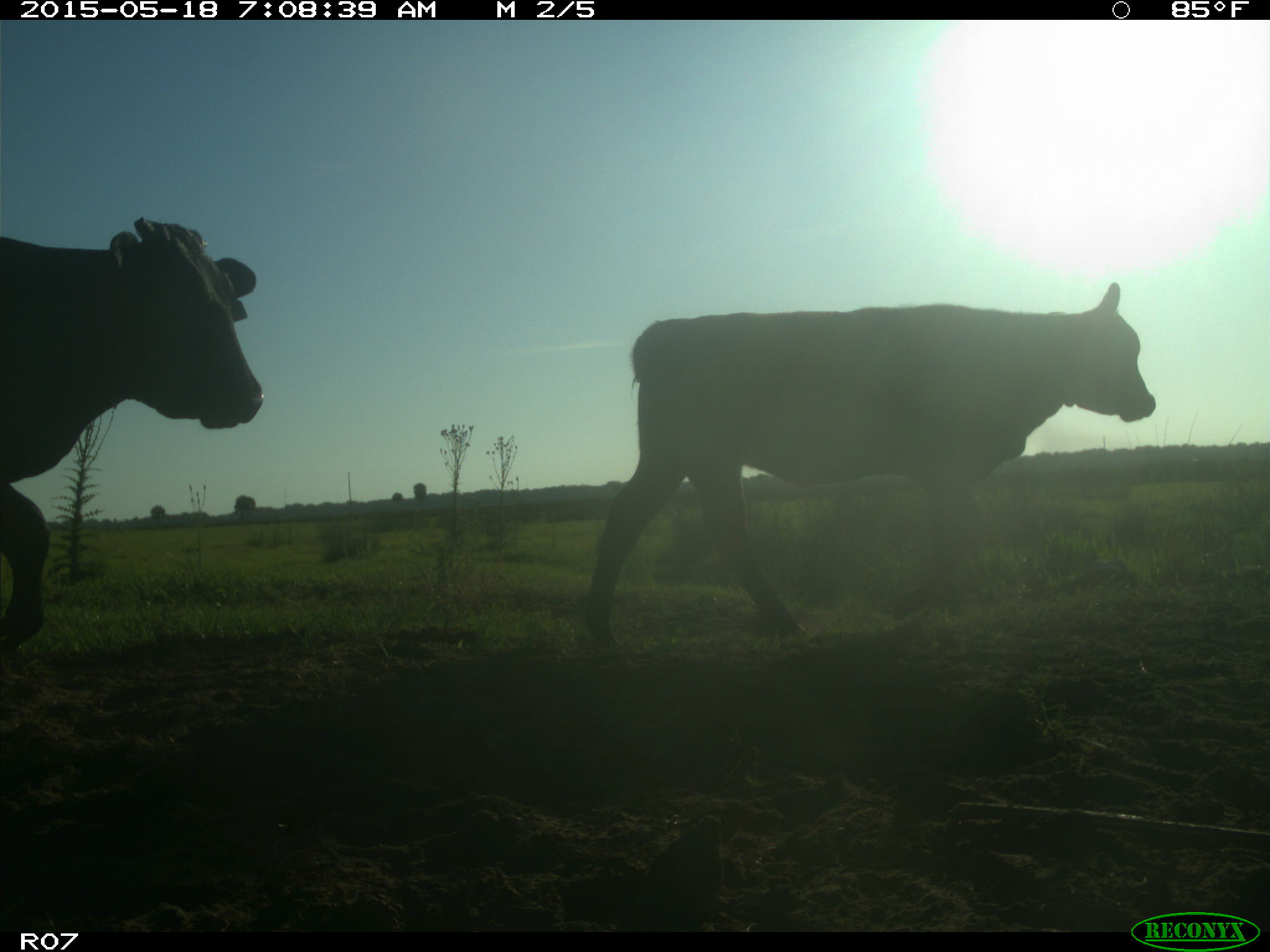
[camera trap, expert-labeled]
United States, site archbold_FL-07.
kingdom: Animalia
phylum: Chordata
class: Mammalia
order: Artiodactyla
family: Bovidae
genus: Bos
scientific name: Bos taurus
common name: domestic cow